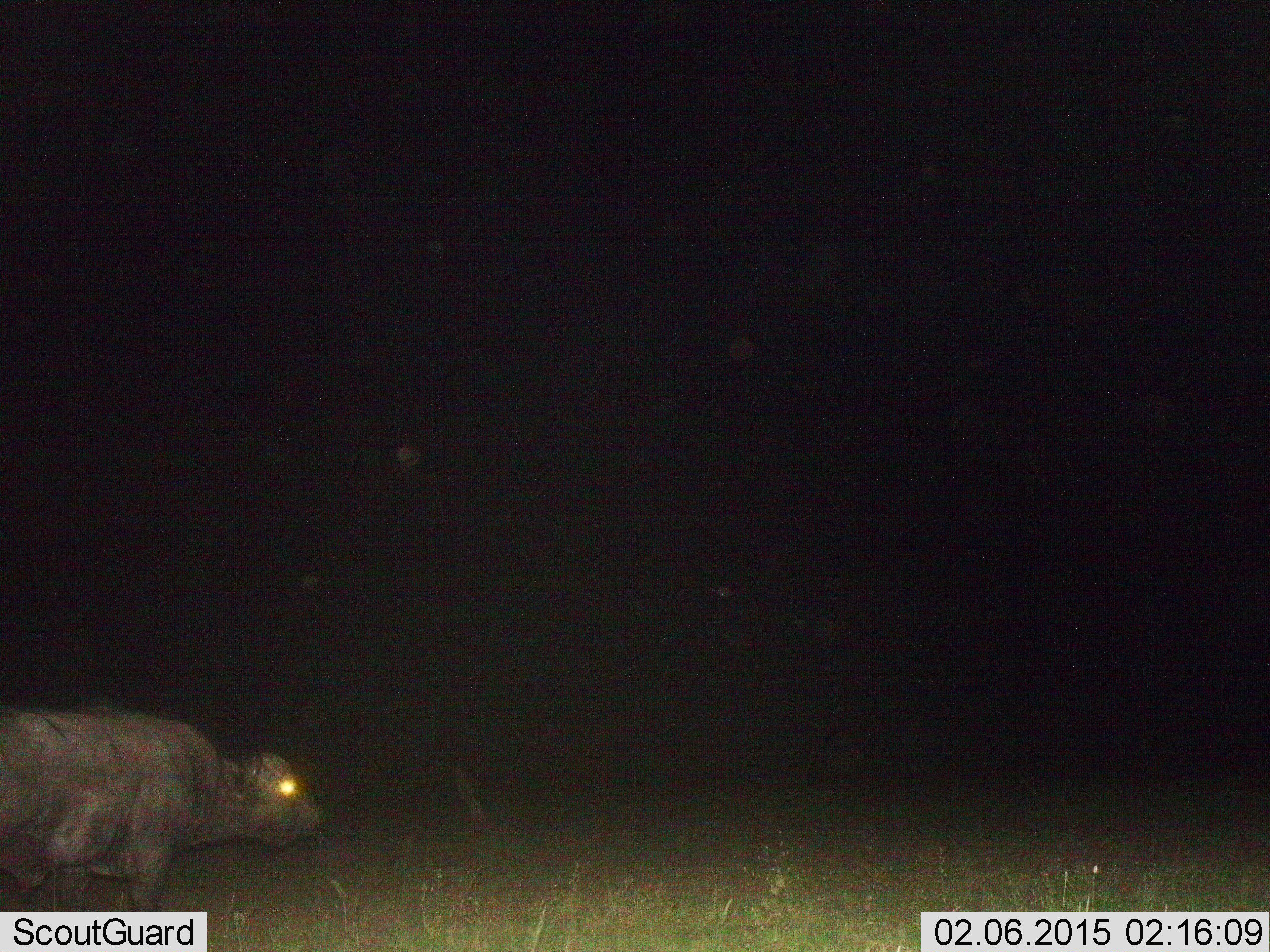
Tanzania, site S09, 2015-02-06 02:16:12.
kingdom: Animalia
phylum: Chordata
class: Mammalia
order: Artiodactyla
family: Bovidae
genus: Syncerus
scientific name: Syncerus caffer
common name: cape buffalo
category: buffalo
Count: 1.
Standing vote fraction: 30%.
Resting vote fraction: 0%.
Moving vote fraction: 70%.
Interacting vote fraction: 0%.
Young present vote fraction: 0%.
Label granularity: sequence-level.